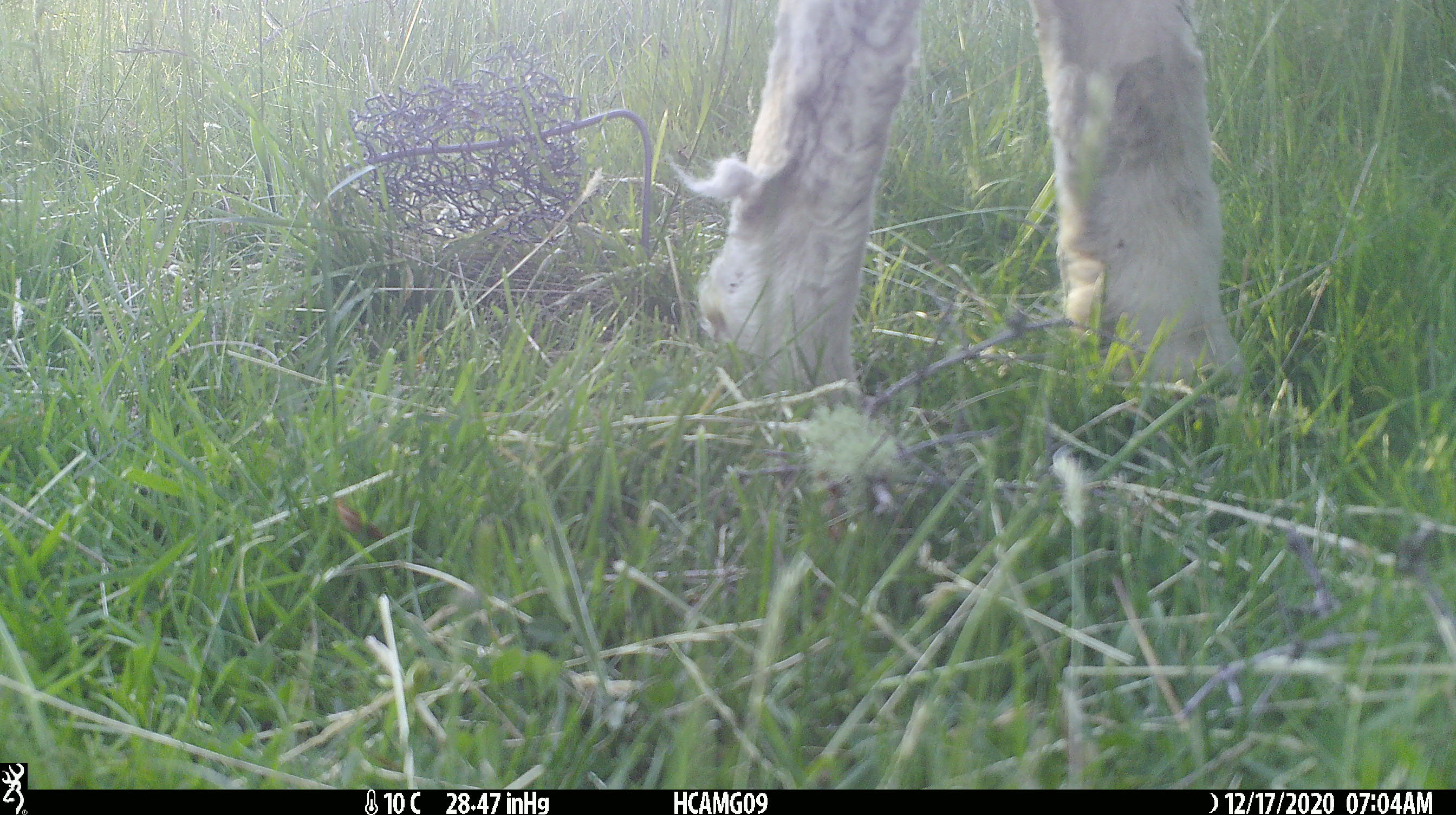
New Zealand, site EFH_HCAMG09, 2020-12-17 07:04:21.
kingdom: Animalia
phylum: Chordata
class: Mammalia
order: Artiodactyla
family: Bovidae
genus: Ovis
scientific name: Ovis aries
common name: domestic sheep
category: sheep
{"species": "sheep (domestic sheep) (Ovis aries)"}